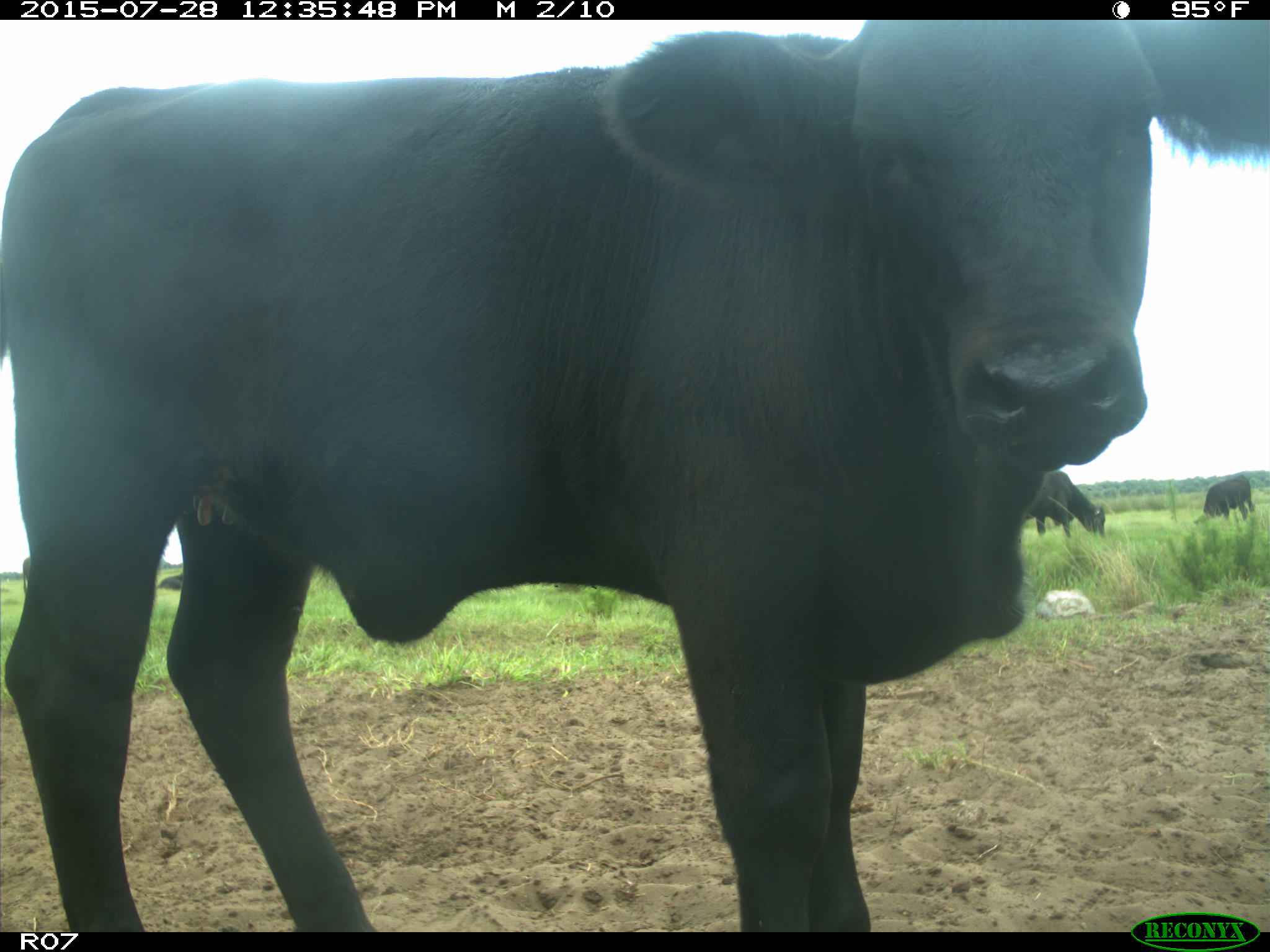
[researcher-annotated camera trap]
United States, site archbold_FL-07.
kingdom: Animalia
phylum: Chordata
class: Mammalia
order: Artiodactyla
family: Bovidae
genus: Bos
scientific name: Bos taurus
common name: domestic cow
Bos taurus (domestic cow).